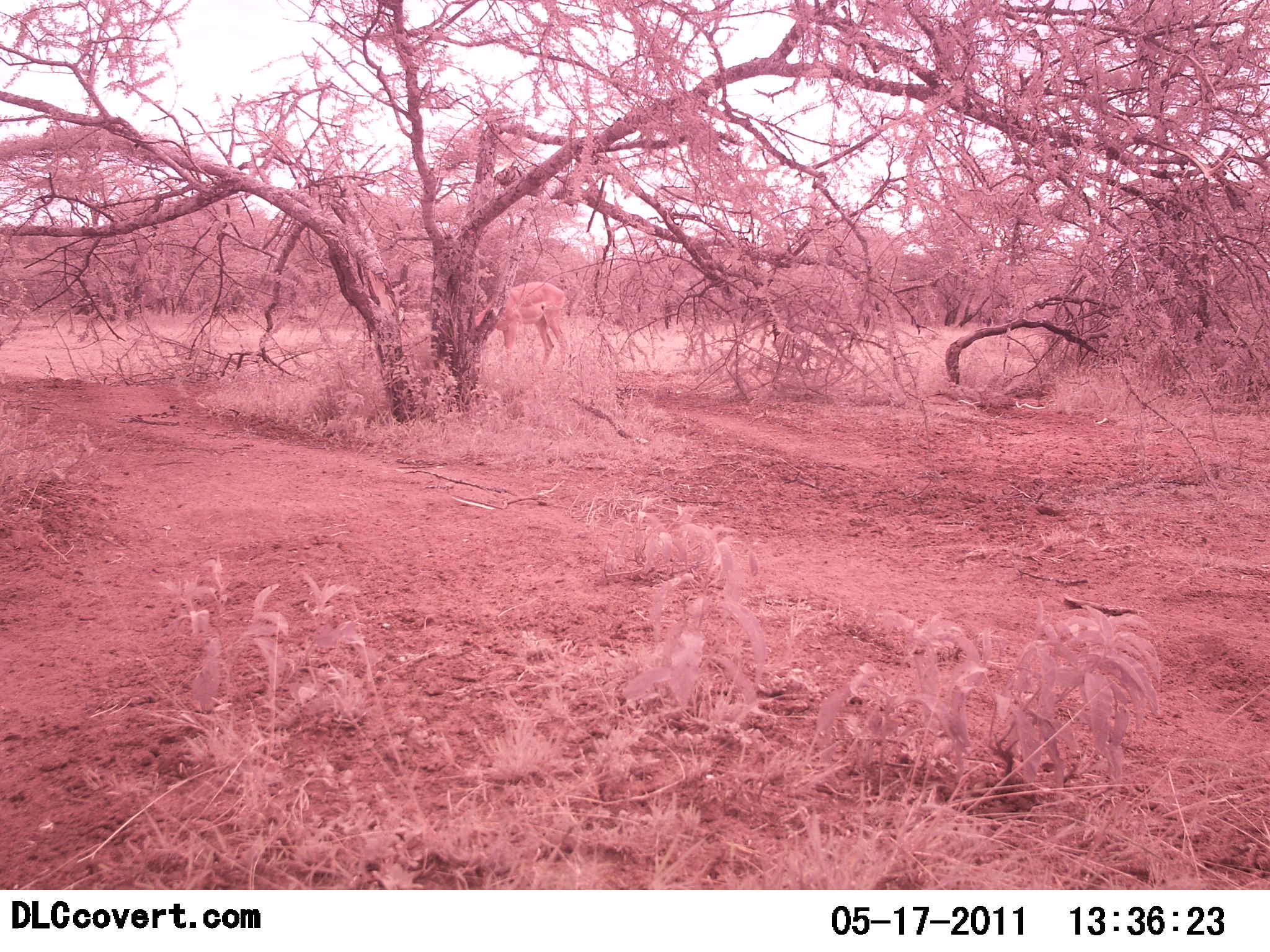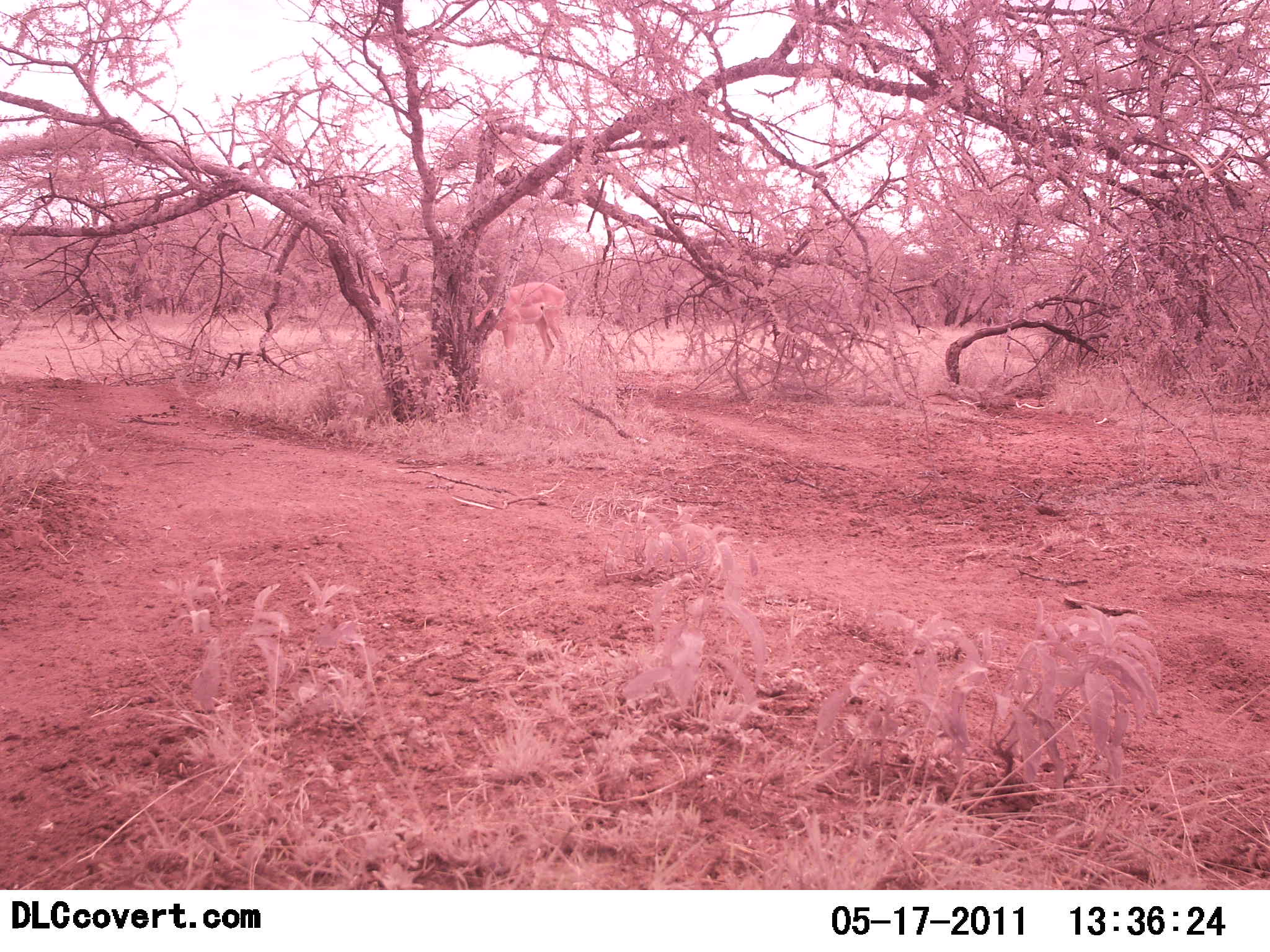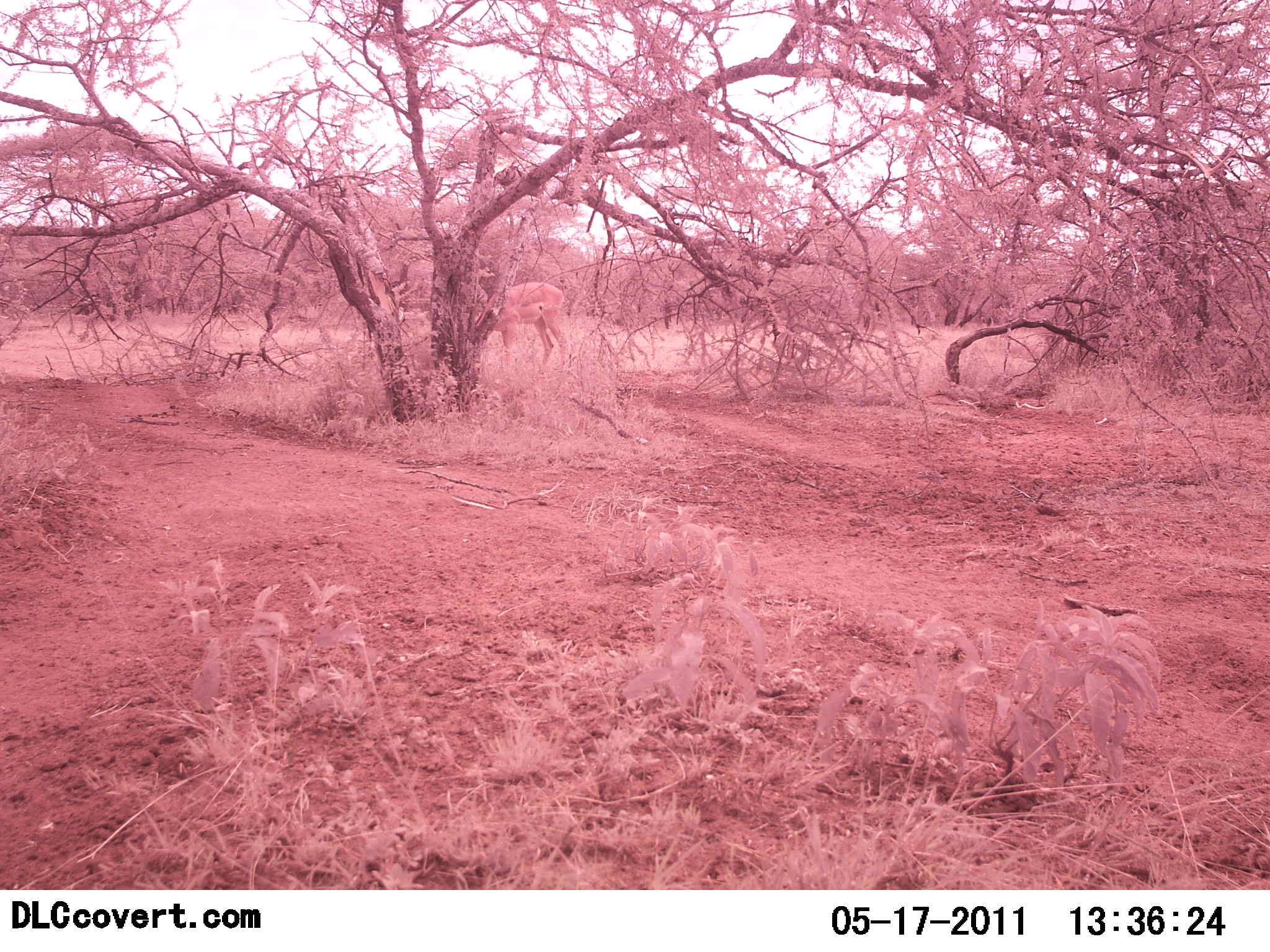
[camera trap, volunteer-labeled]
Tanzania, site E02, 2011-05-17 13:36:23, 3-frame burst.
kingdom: Animalia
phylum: Chordata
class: Mammalia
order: Artiodactyla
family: Bovidae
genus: Nanger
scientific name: Nanger granti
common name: grant's gazelle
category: gazellegrants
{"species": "gazellegrants (grant's gazelle) (Nanger granti)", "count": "1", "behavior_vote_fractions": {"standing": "60%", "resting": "0%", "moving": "0%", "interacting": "0%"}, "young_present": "0%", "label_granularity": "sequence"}